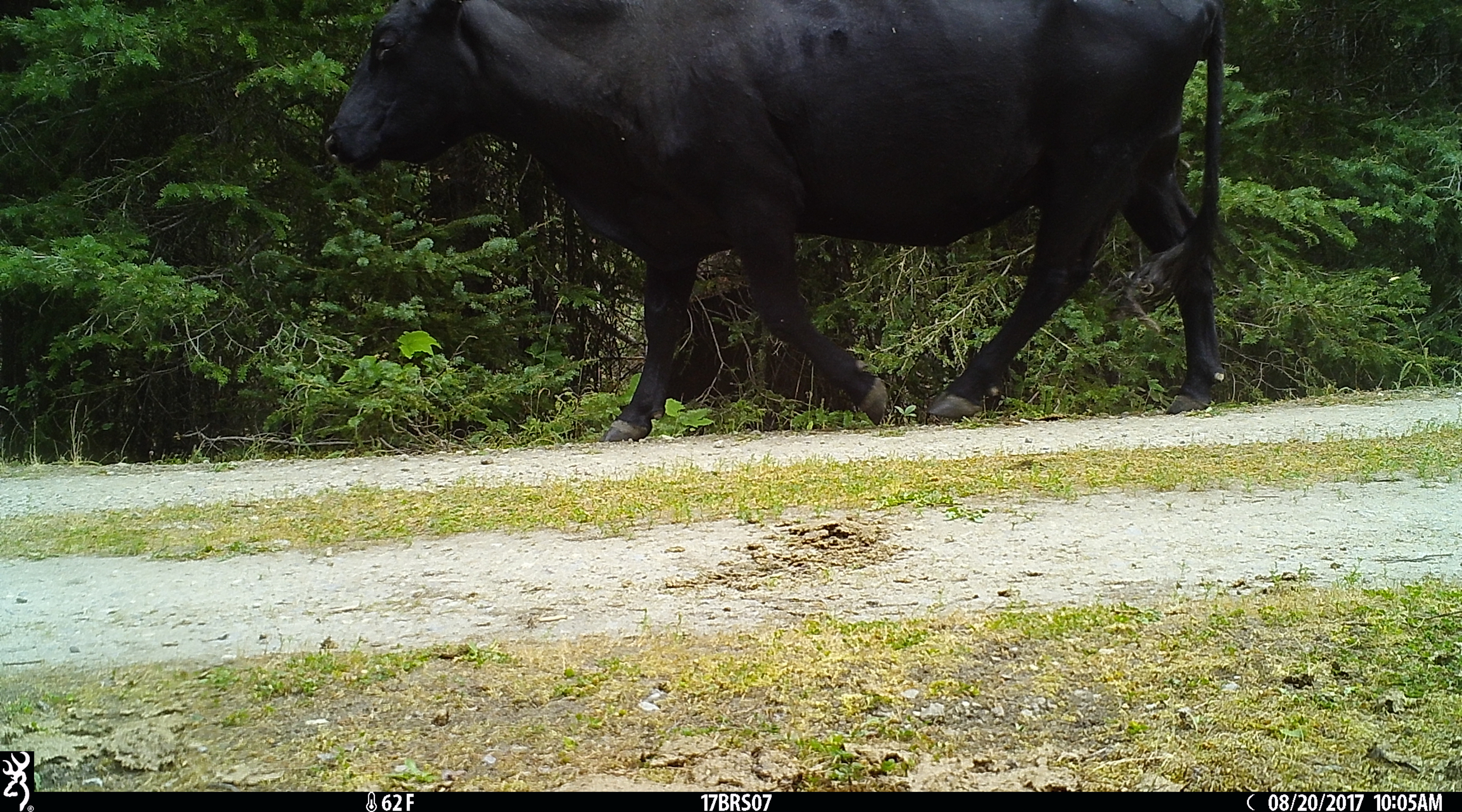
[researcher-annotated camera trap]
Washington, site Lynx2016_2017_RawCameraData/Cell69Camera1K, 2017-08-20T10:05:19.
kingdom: Animalia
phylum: Chordata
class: Mammalia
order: Artiodactyla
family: Bovidae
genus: Bos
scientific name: Bos taurus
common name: domestic cattle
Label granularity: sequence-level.